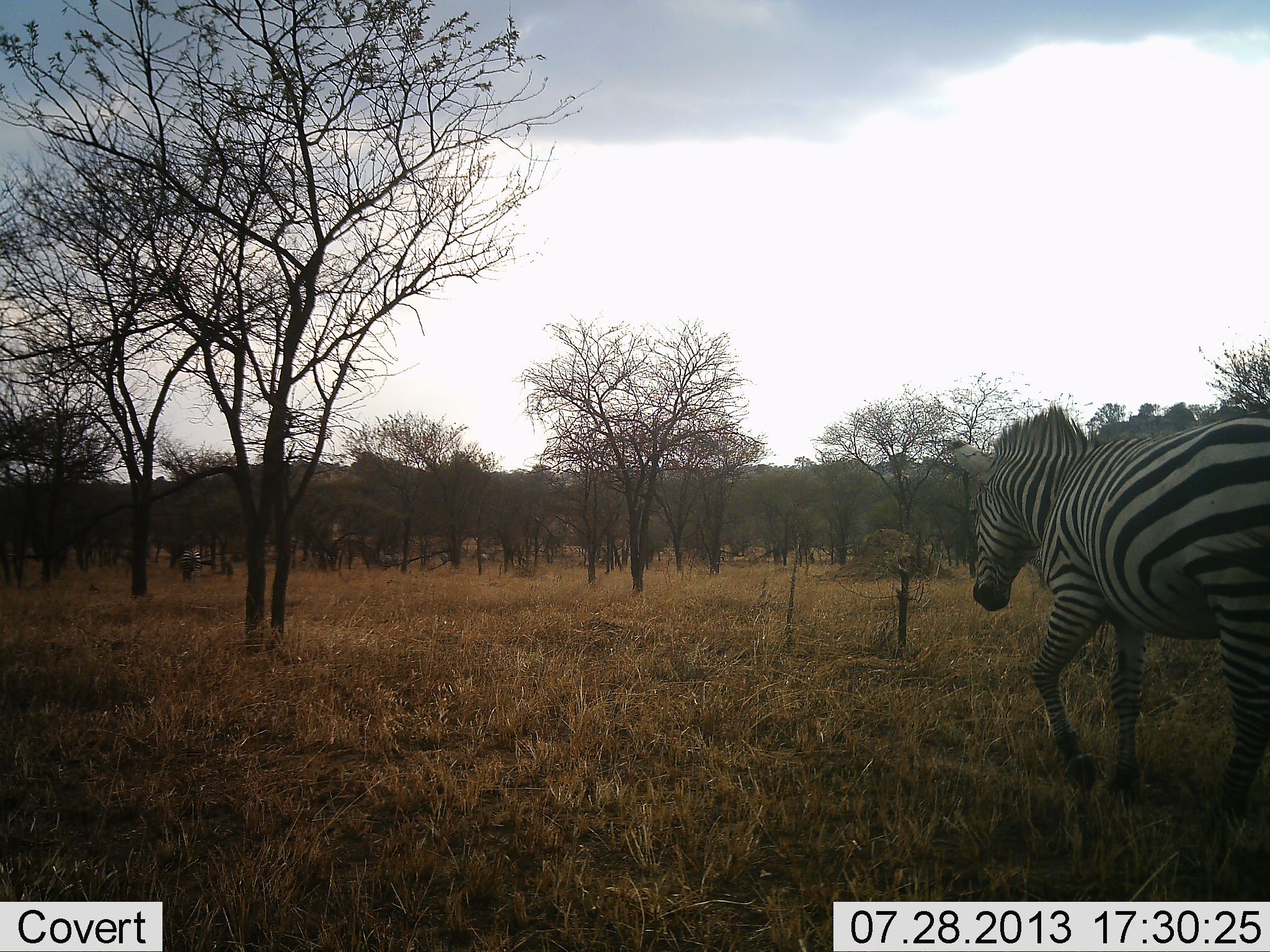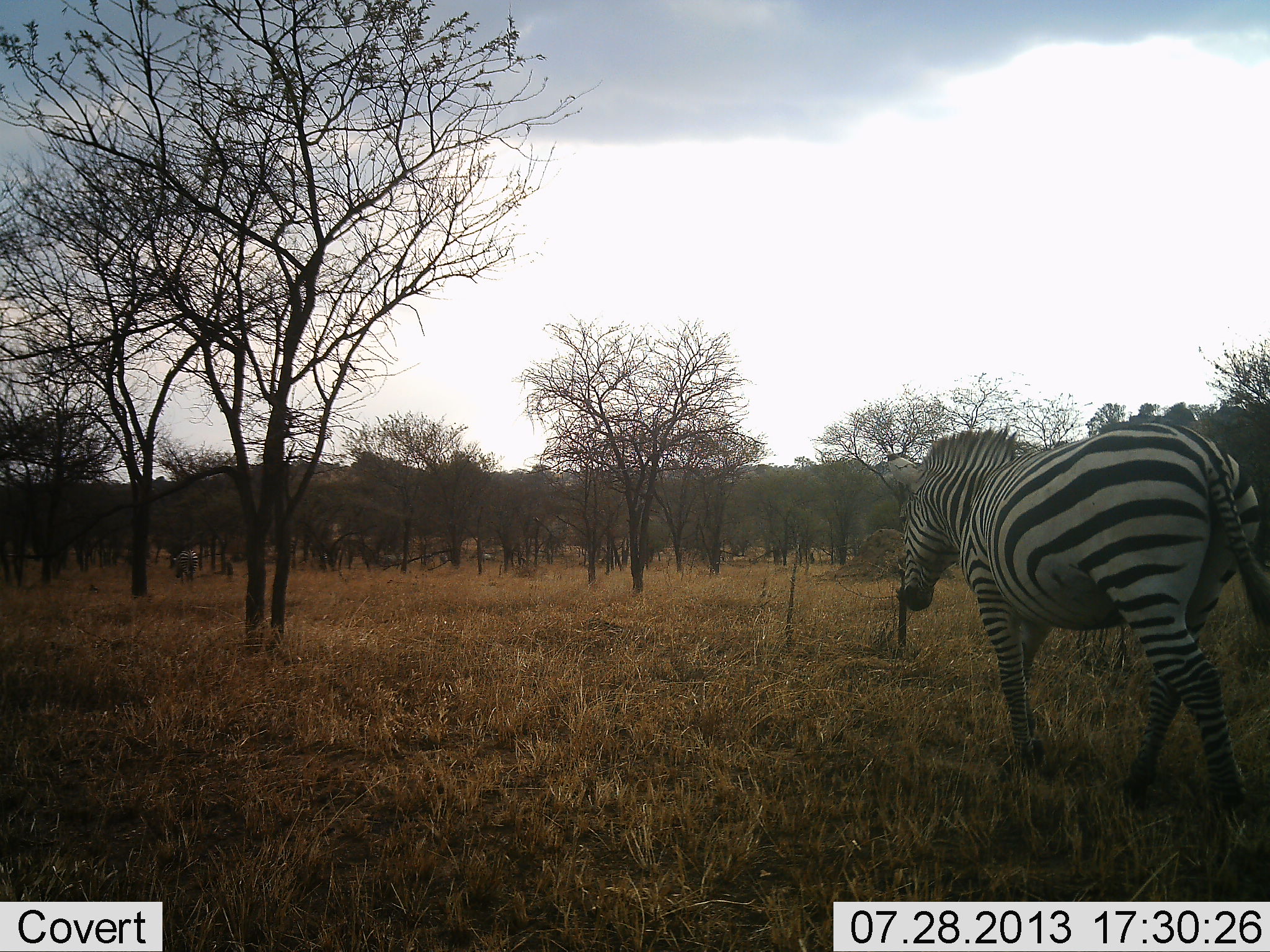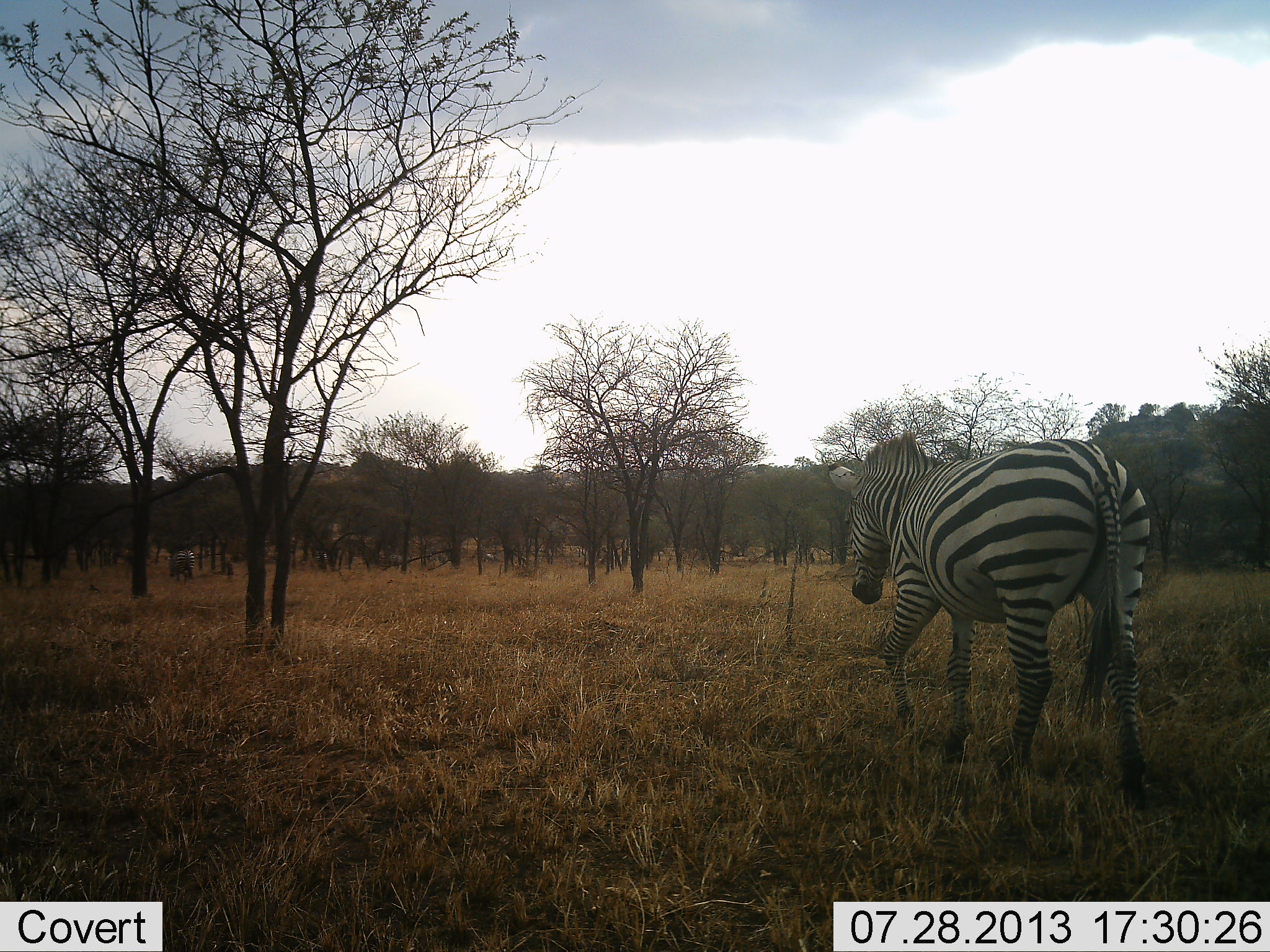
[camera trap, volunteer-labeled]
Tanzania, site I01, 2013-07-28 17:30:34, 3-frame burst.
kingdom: Animalia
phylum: Chordata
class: Mammalia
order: Perissodactyla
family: Equidae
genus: Equus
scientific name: Equus quagga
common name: plains zebra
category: zebra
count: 2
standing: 5%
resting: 0%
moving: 95%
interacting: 5%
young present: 0%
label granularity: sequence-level